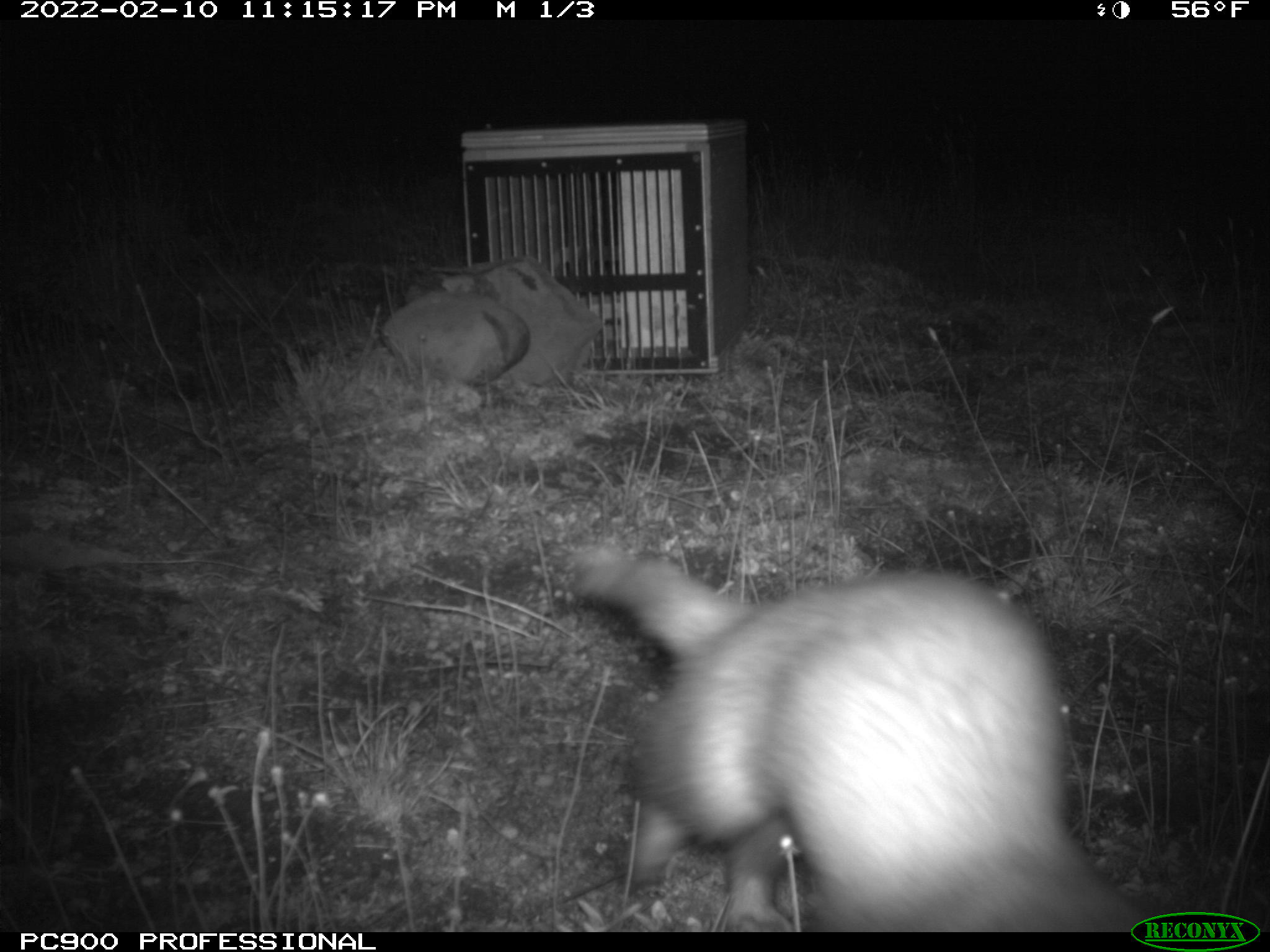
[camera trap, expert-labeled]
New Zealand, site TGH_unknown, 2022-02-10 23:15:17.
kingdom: Animalia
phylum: Chordata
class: Mammalia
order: Carnivora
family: Mustelidae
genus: Mustela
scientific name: Mustela furo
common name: ferret